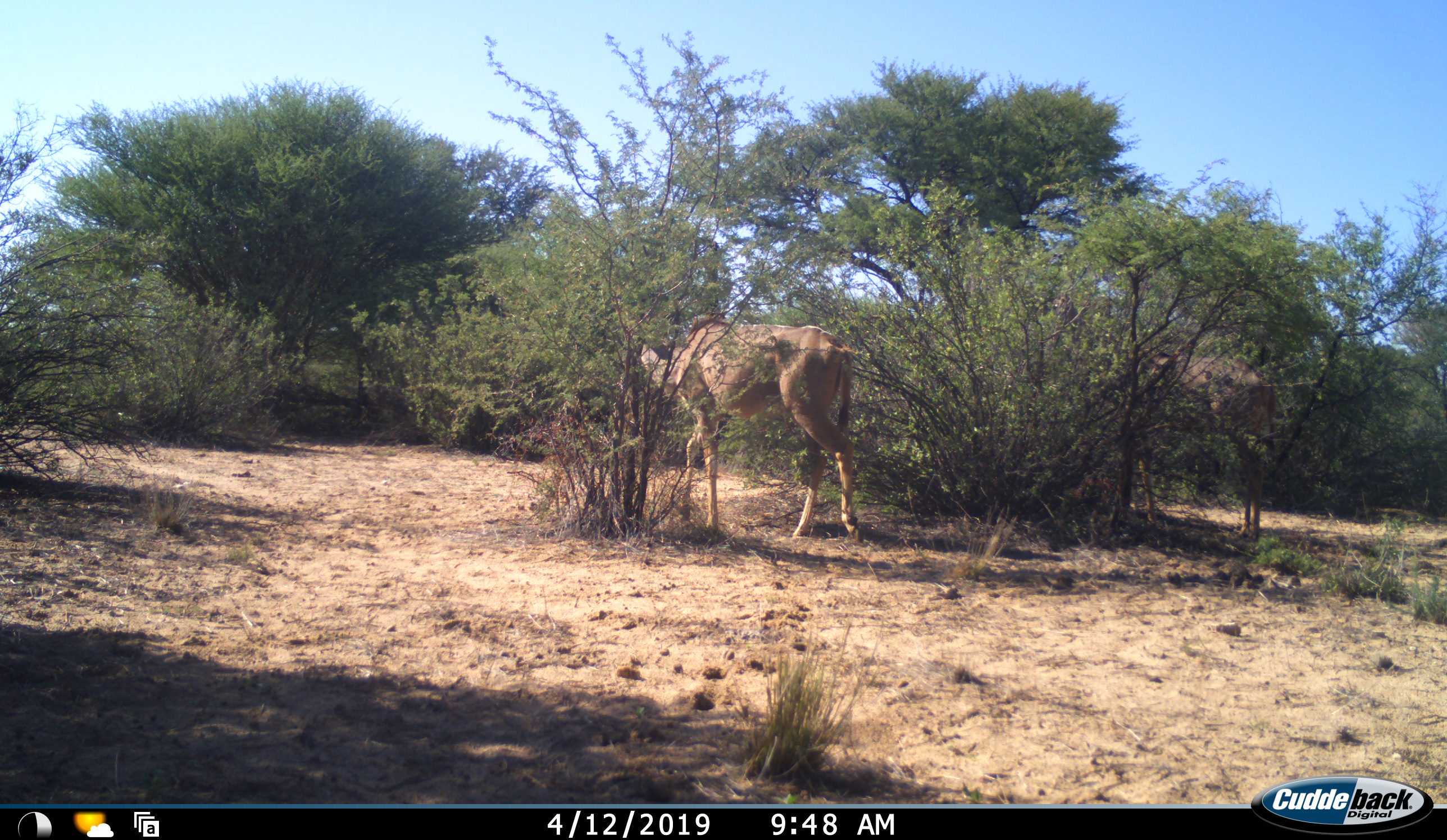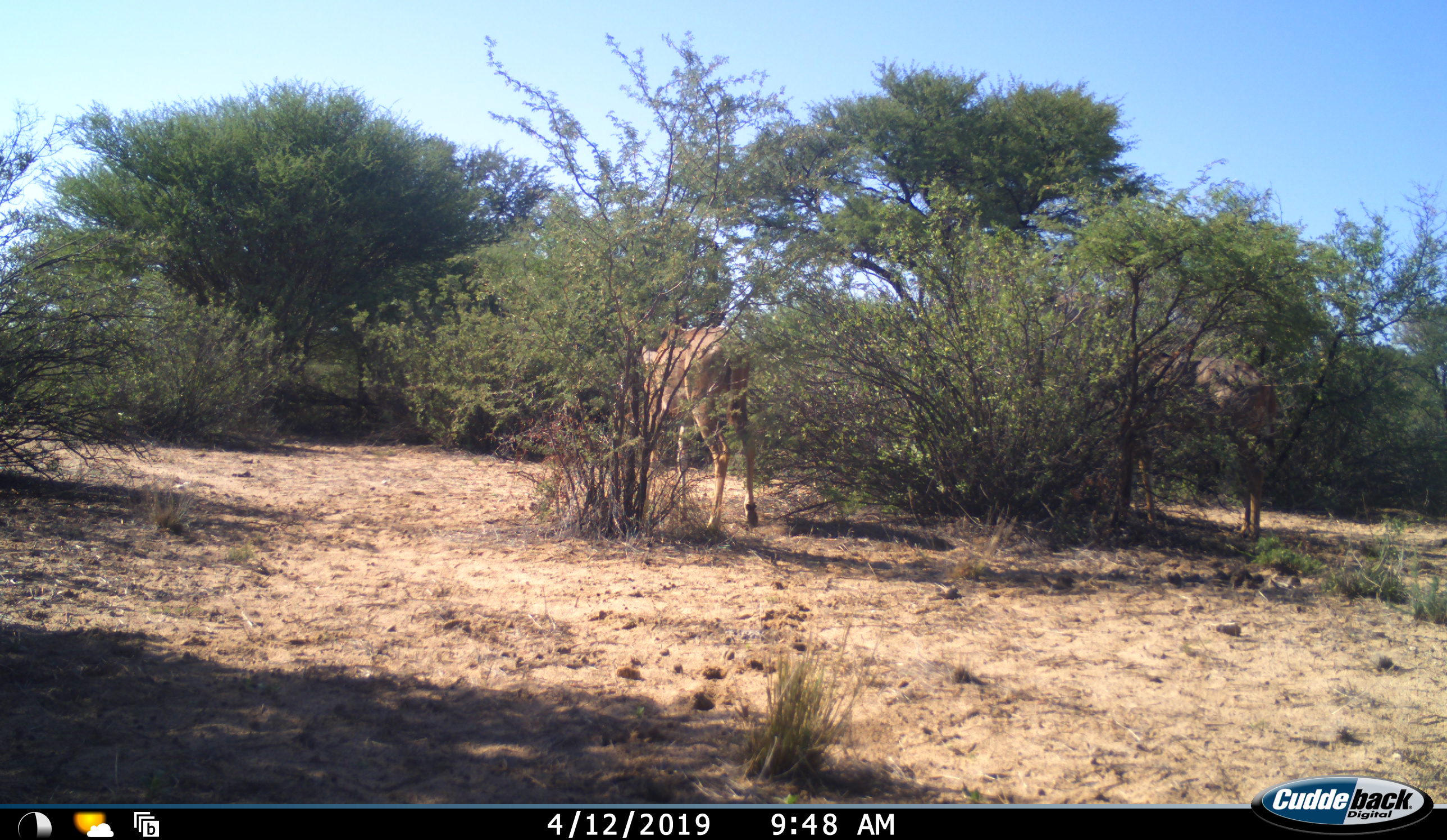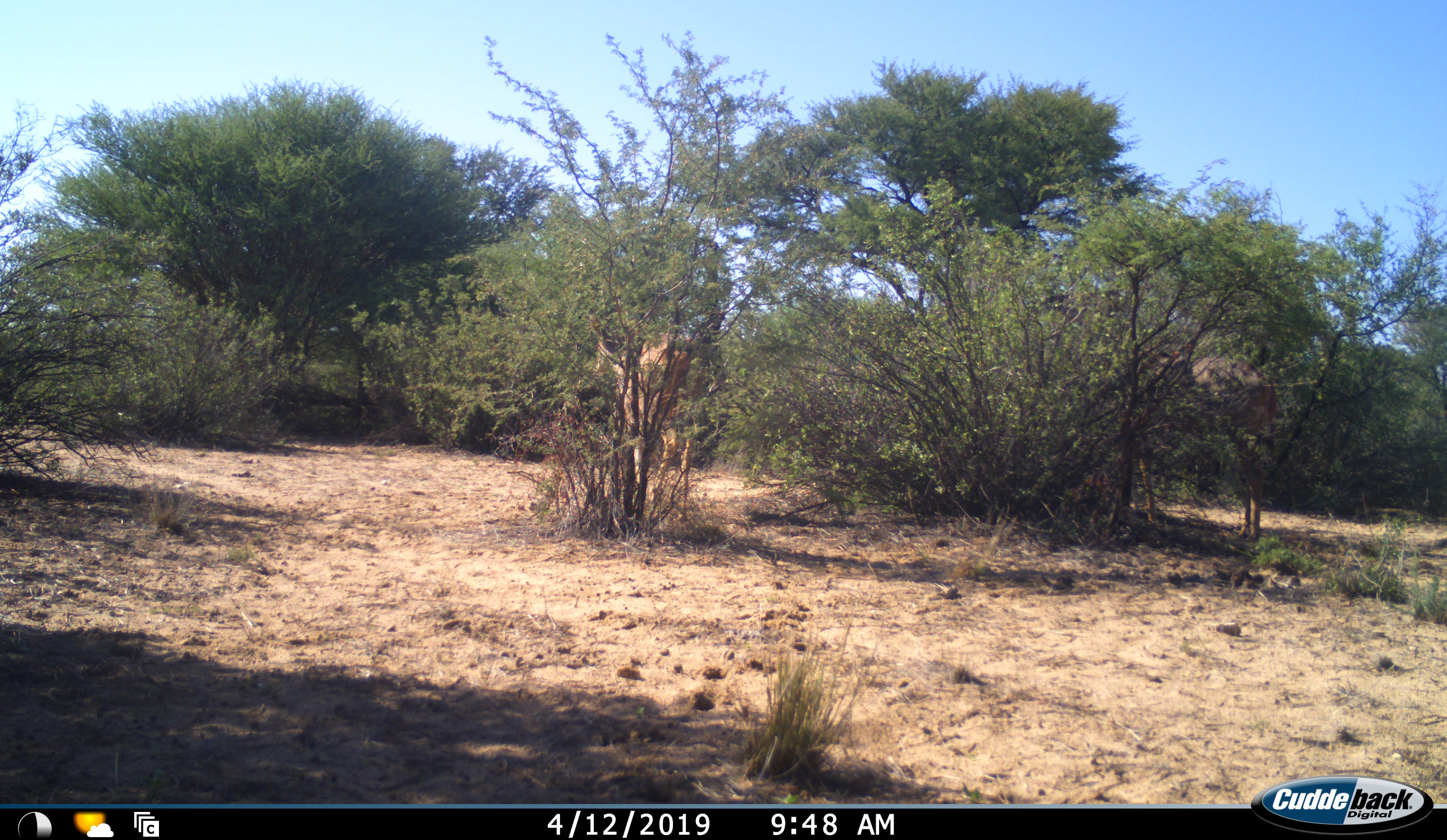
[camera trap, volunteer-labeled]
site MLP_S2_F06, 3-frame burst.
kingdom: Animalia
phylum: Chordata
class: Mammalia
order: Artiodactyla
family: Bovidae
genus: Tragelaphus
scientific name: Tragelaphus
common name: kudu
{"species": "kudu (Tragelaphus)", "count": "2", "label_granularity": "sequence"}